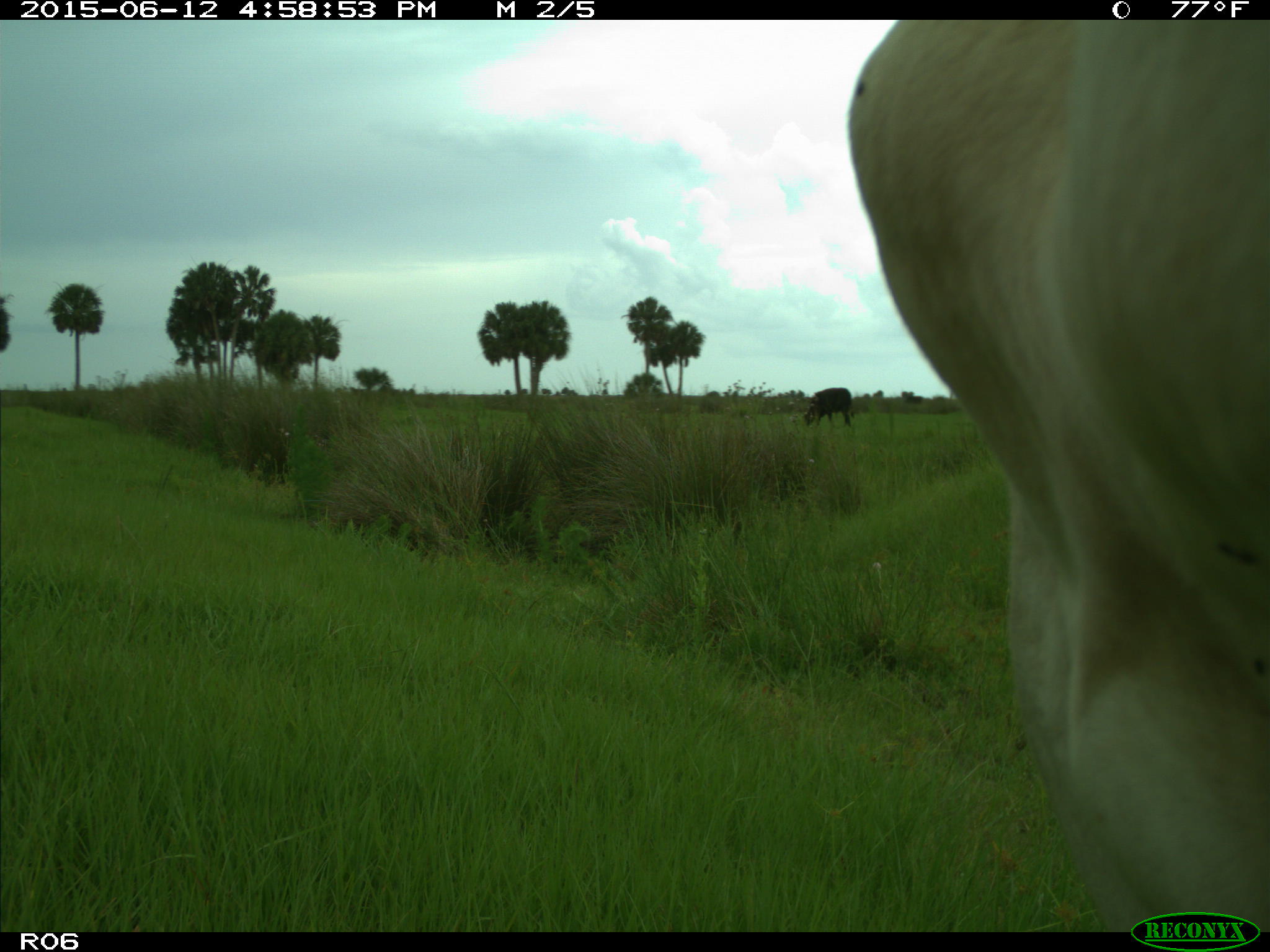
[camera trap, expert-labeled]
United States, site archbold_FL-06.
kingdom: Animalia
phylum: Chordata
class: Mammalia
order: Artiodactyla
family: Bovidae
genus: Bos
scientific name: Bos taurus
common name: domestic cow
Bos taurus (domestic cow).